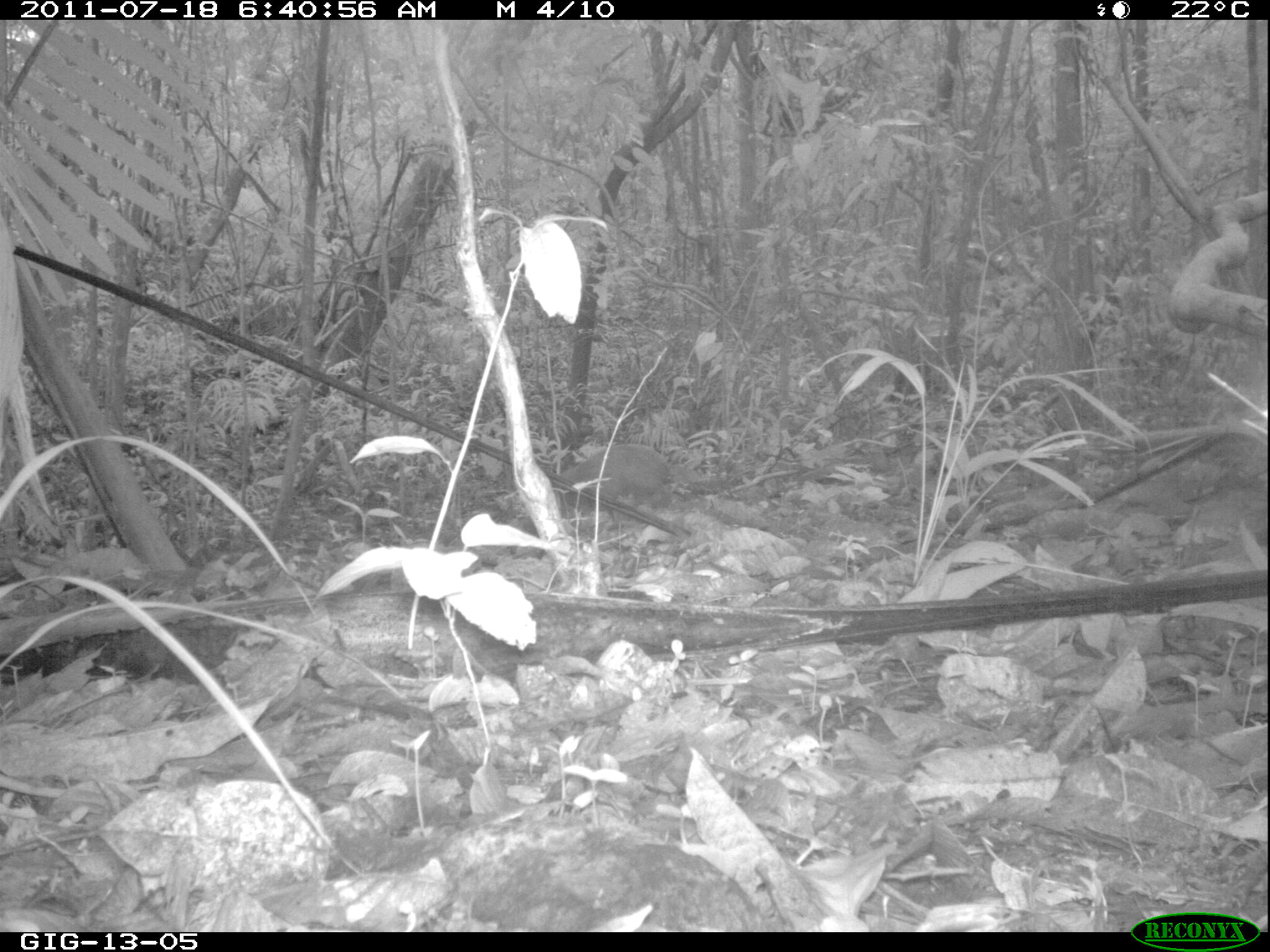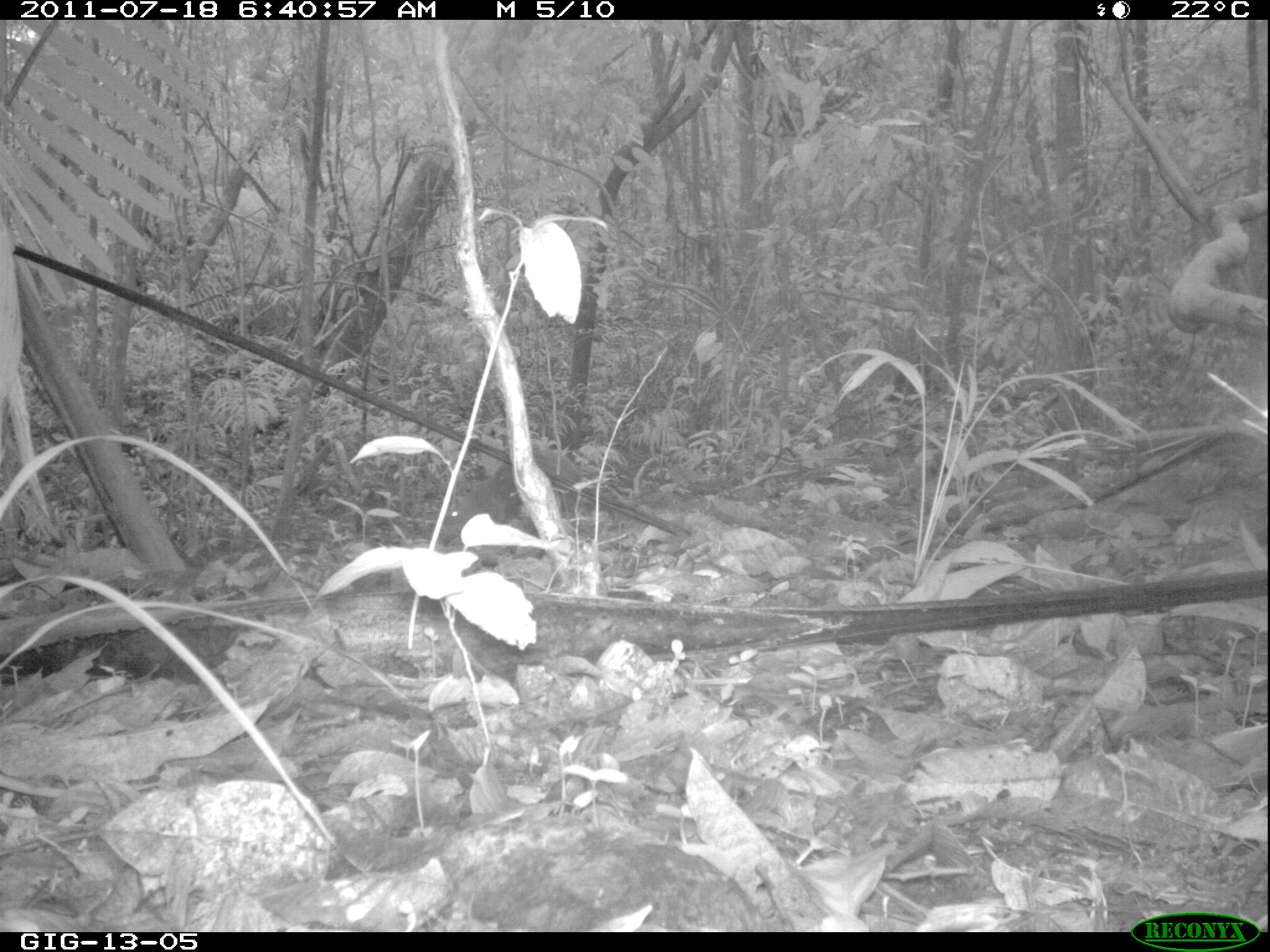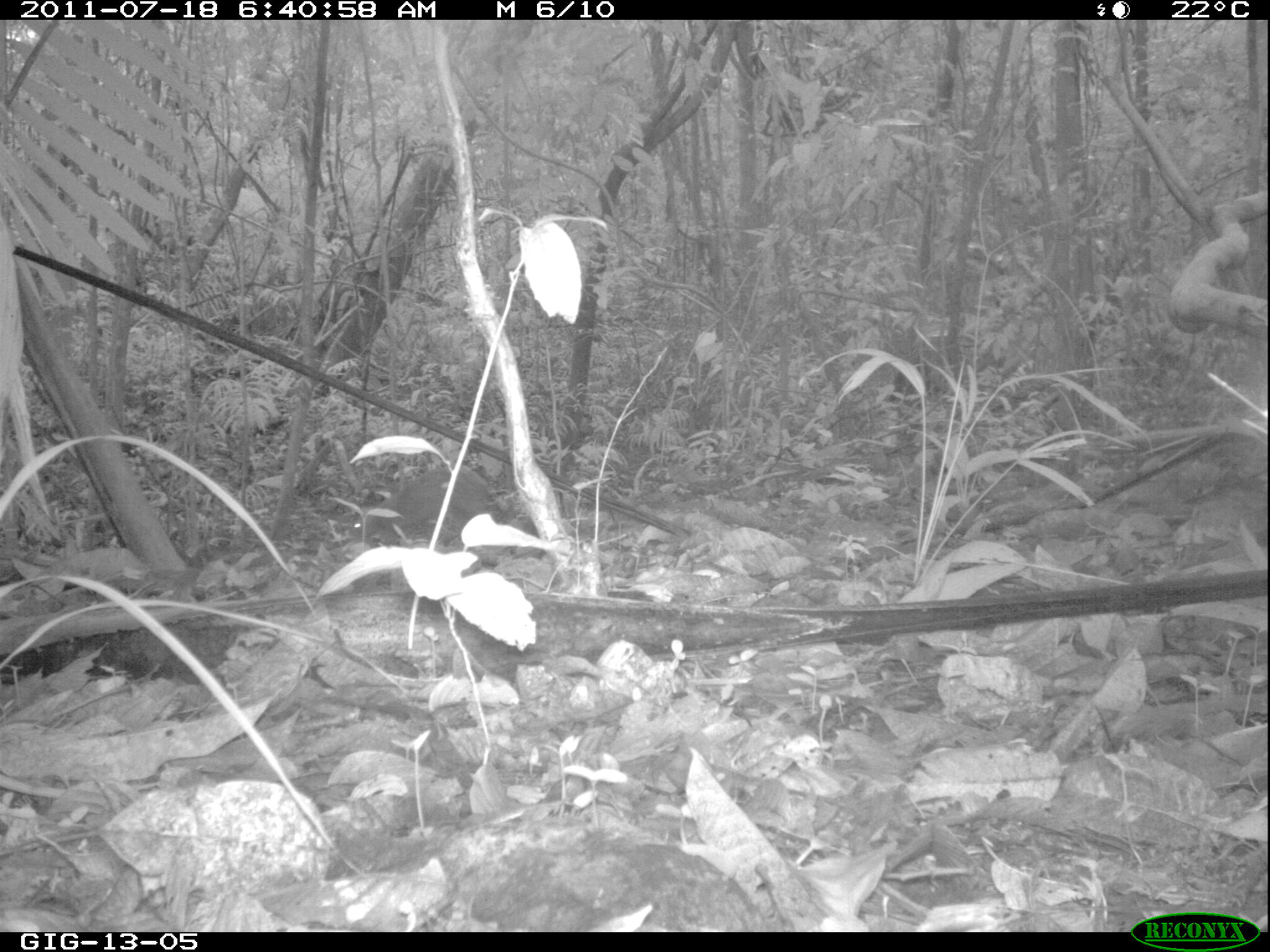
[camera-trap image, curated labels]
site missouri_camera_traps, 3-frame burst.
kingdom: Animalia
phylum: Chordata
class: Mammalia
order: Rodentia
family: Dasyproctidae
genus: Dasyprocta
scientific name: Dasyprocta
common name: agouti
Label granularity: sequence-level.